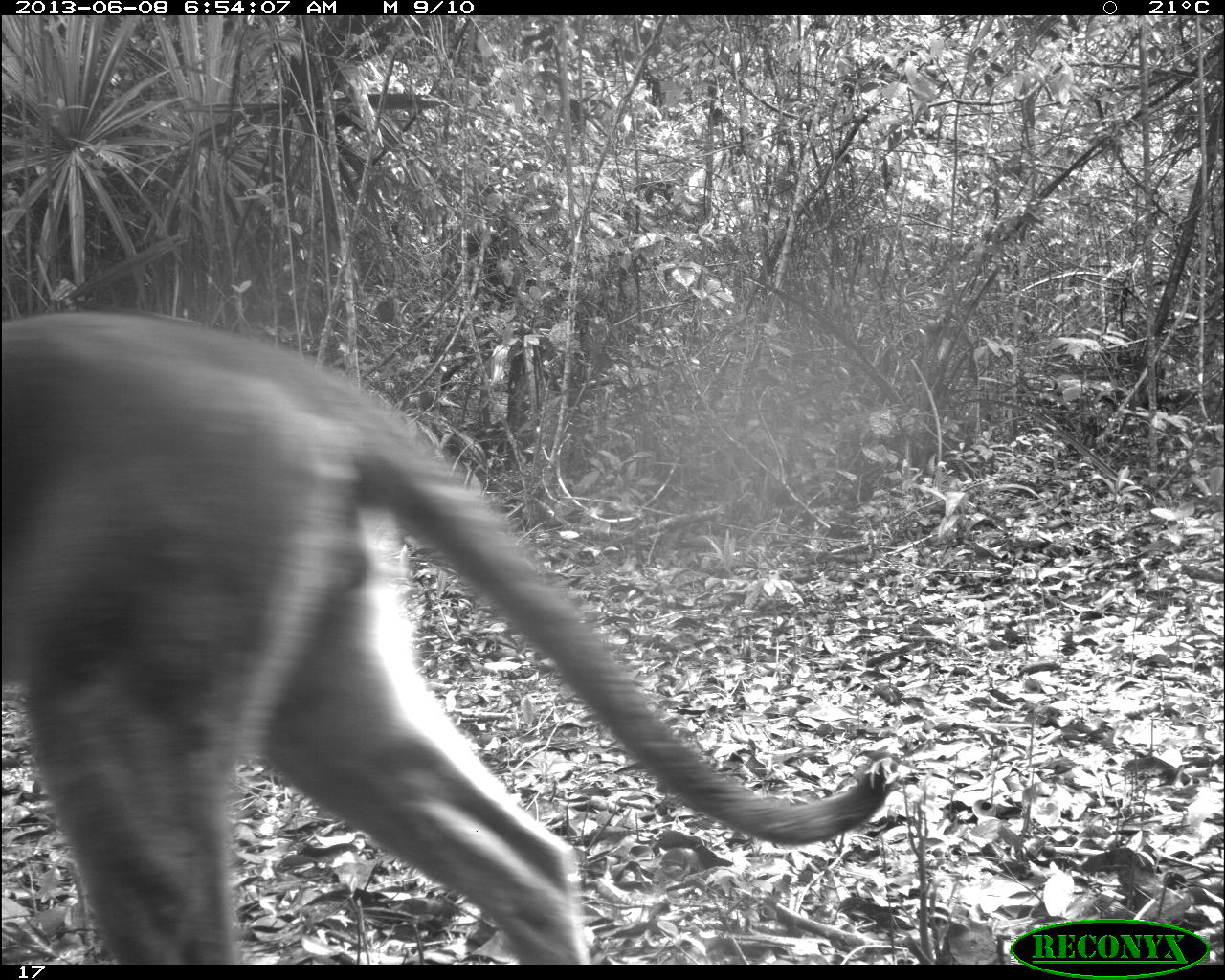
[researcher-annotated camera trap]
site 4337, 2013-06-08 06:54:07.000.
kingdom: Animalia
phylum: Chordata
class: Mammalia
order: Carnivora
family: Felidae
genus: Puma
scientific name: Puma concolor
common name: mountain lion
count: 1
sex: male